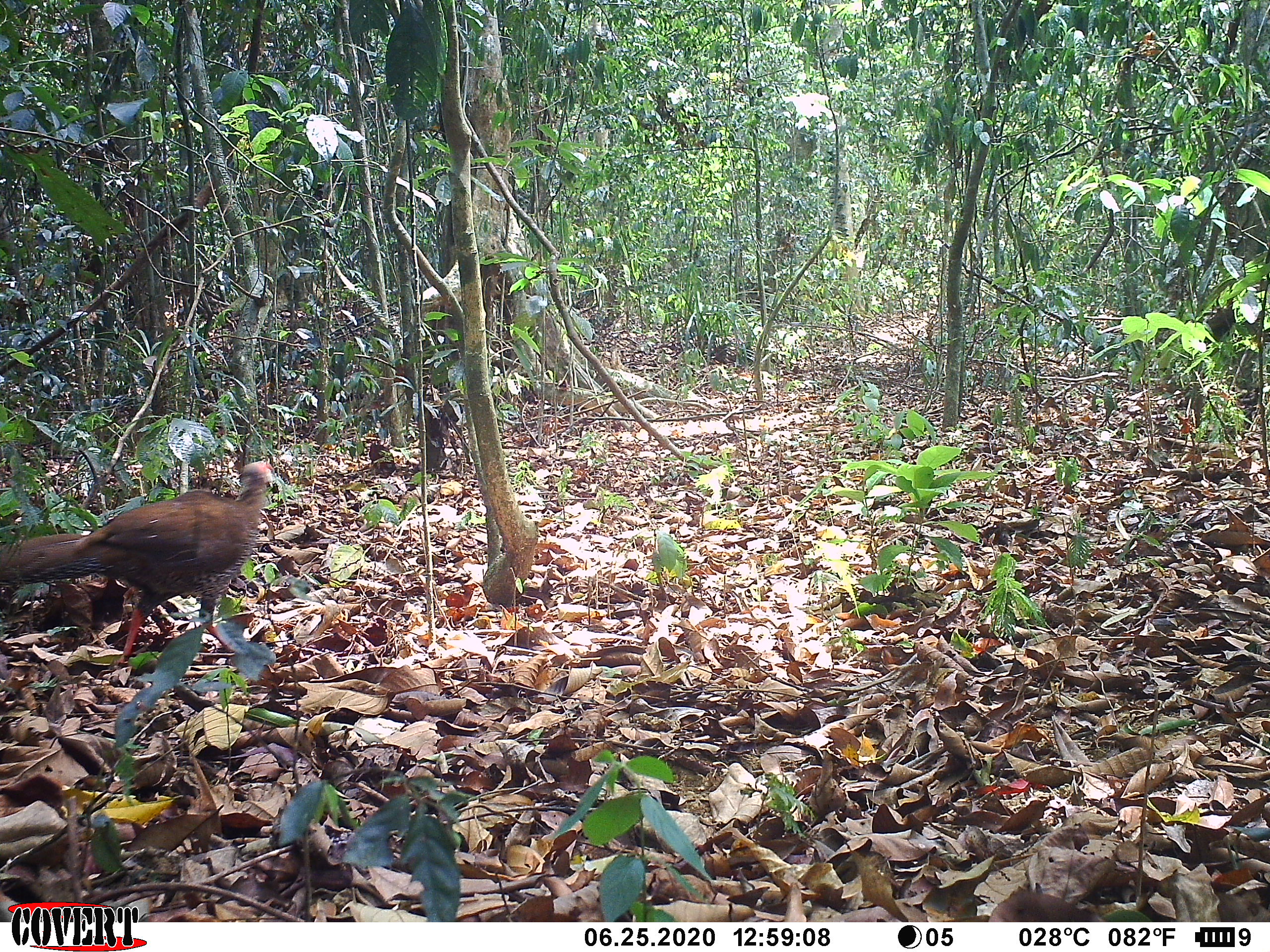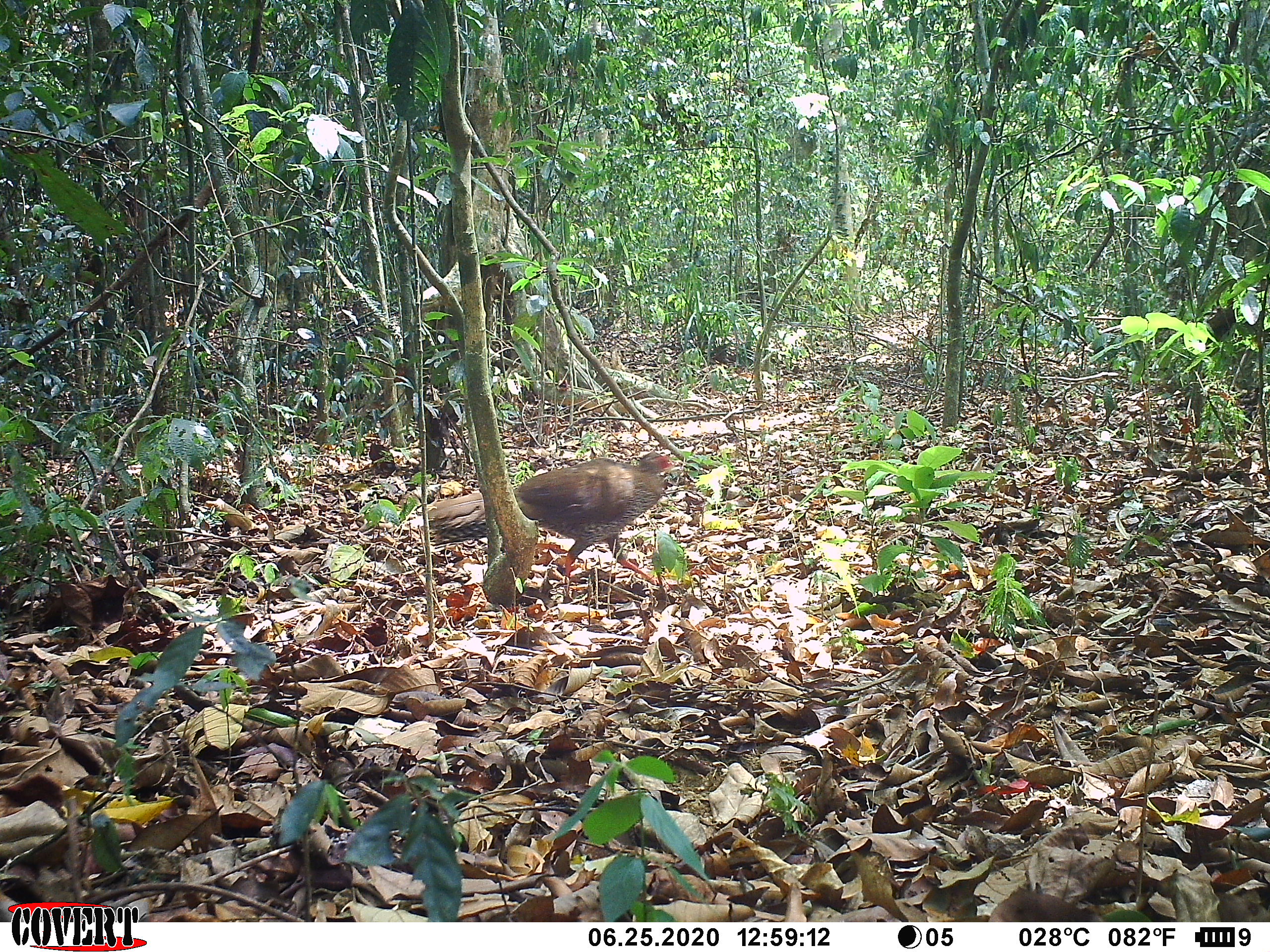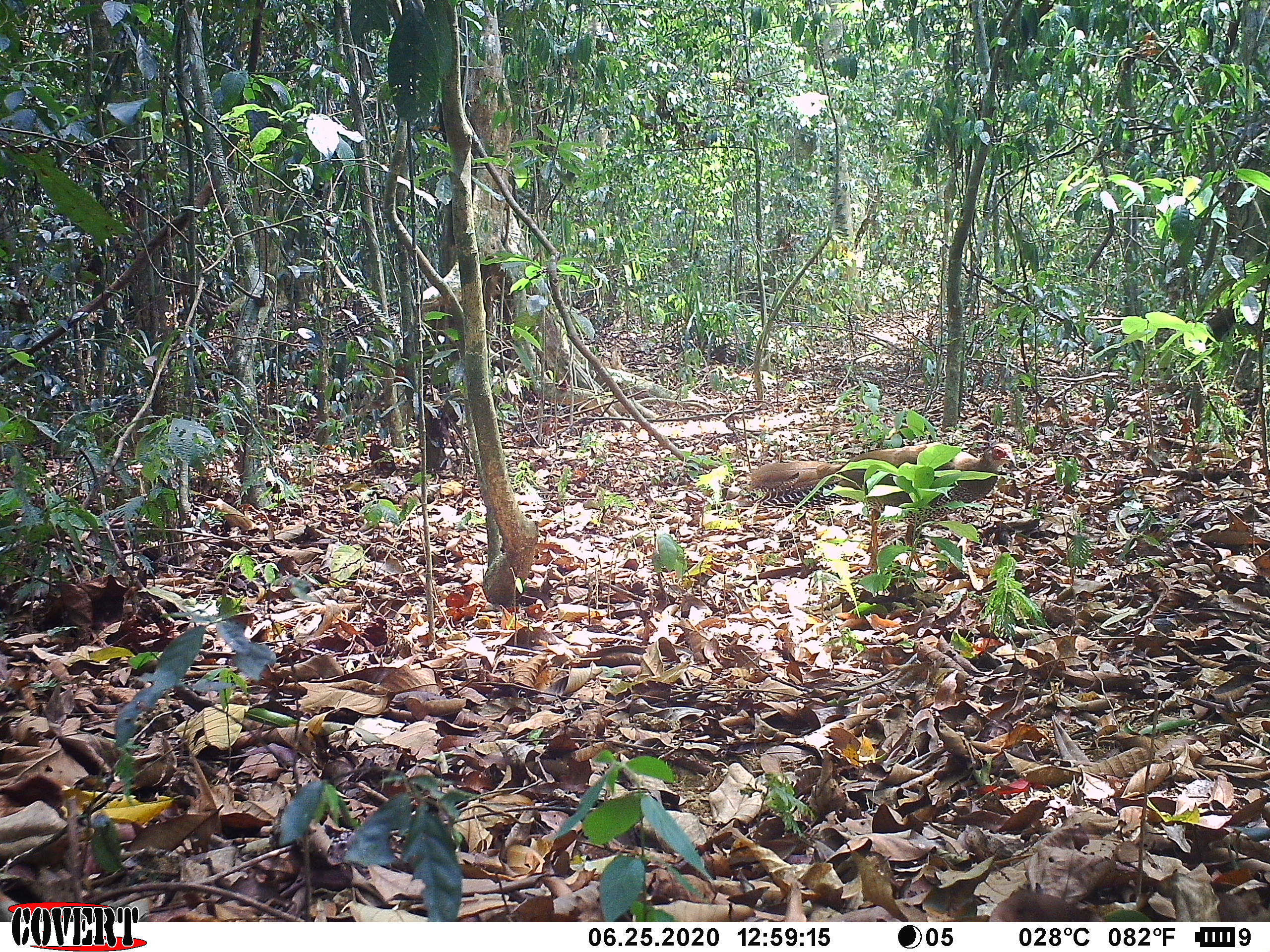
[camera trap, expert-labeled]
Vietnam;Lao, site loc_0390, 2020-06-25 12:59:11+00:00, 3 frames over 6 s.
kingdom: Animalia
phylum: Chordata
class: Aves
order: Galliformes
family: Phasianidae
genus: Lophura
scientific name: Lophura nycthemera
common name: silver pheasant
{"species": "silver pheasant (Lophura nycthemera)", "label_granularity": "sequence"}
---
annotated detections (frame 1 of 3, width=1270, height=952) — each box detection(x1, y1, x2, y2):
silver pheasant: detection(0, 458, 275, 663)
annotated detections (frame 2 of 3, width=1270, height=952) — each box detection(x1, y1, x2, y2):
silver pheasant: detection(427, 449, 678, 590)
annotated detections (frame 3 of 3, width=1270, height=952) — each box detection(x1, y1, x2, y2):
silver pheasant: detection(749, 440, 1016, 573)